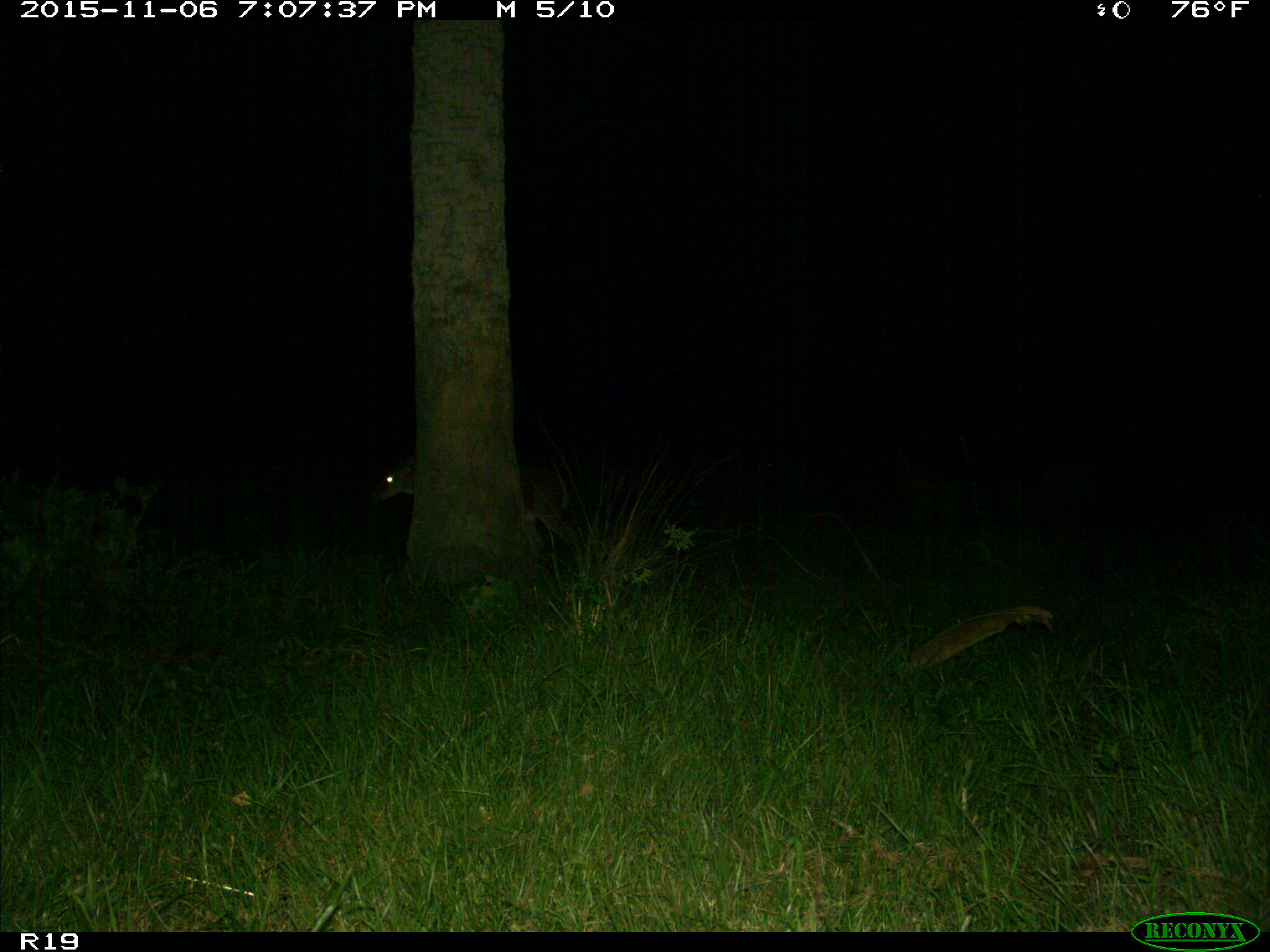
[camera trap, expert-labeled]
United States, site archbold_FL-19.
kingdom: Animalia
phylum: Chordata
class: Mammalia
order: Artiodactyla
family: Cervidae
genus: Odocoileus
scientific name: Odocoileus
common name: deer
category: unidentified deer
Unidentified deer (deer) (Odocoileus).